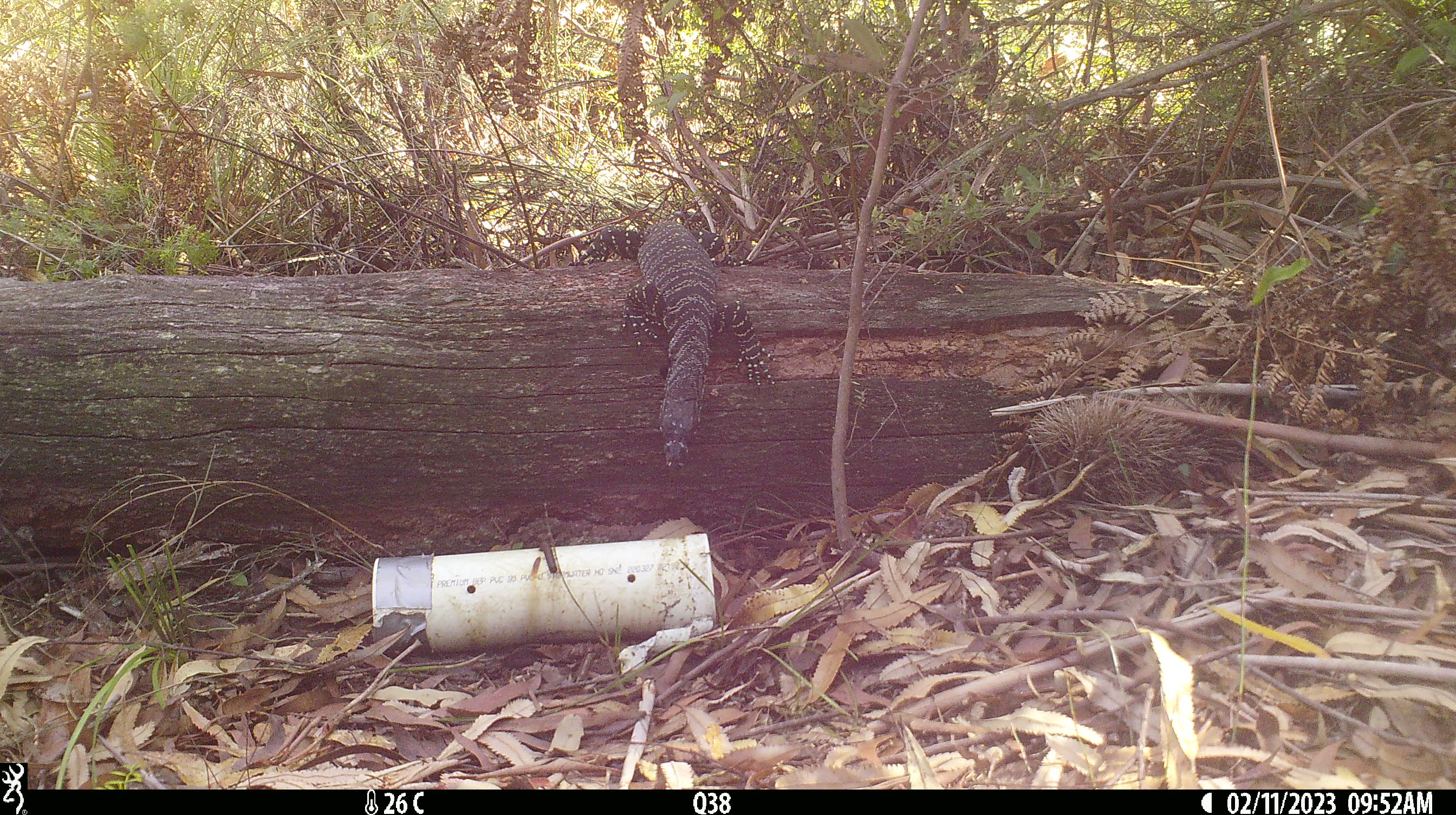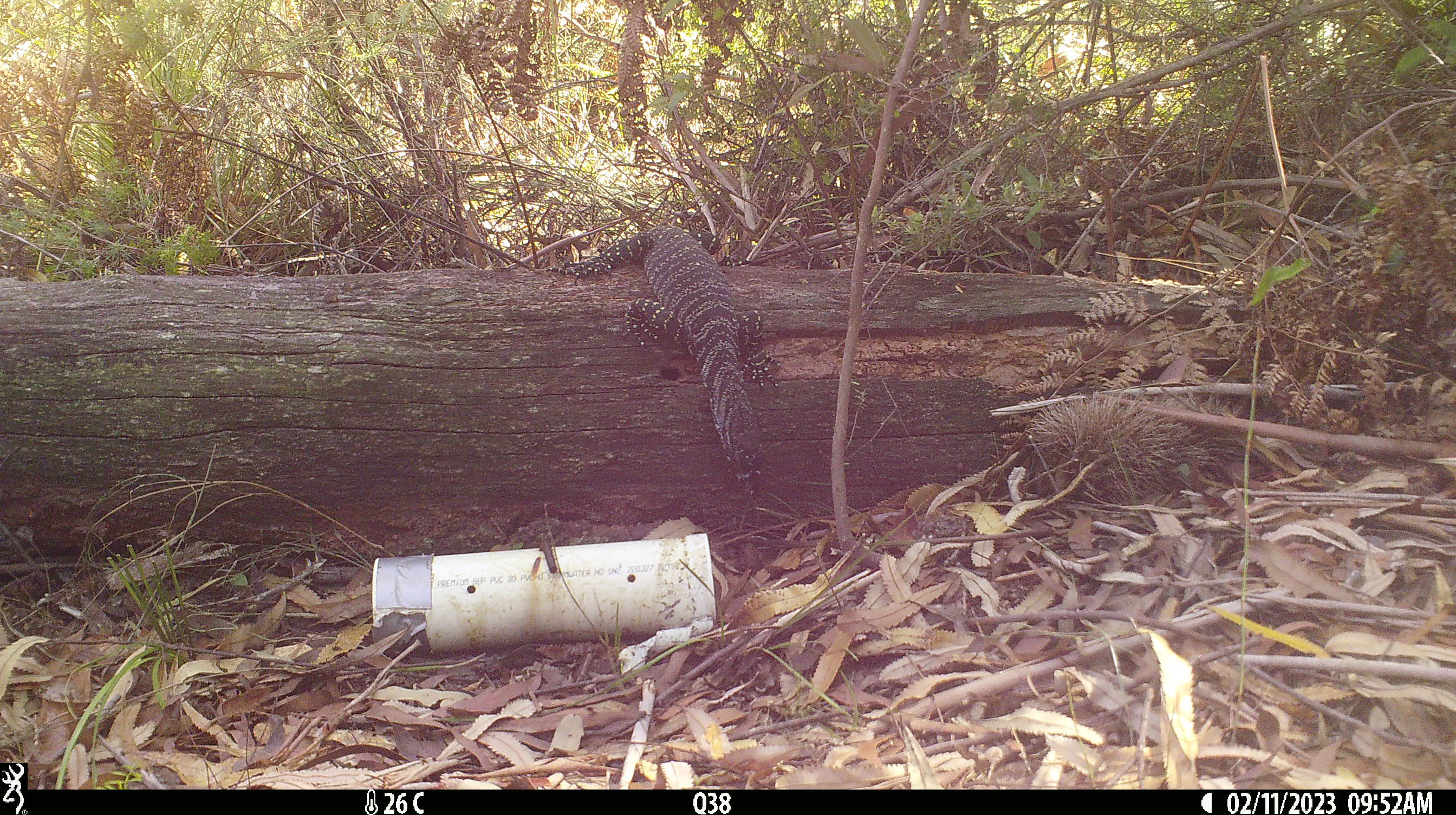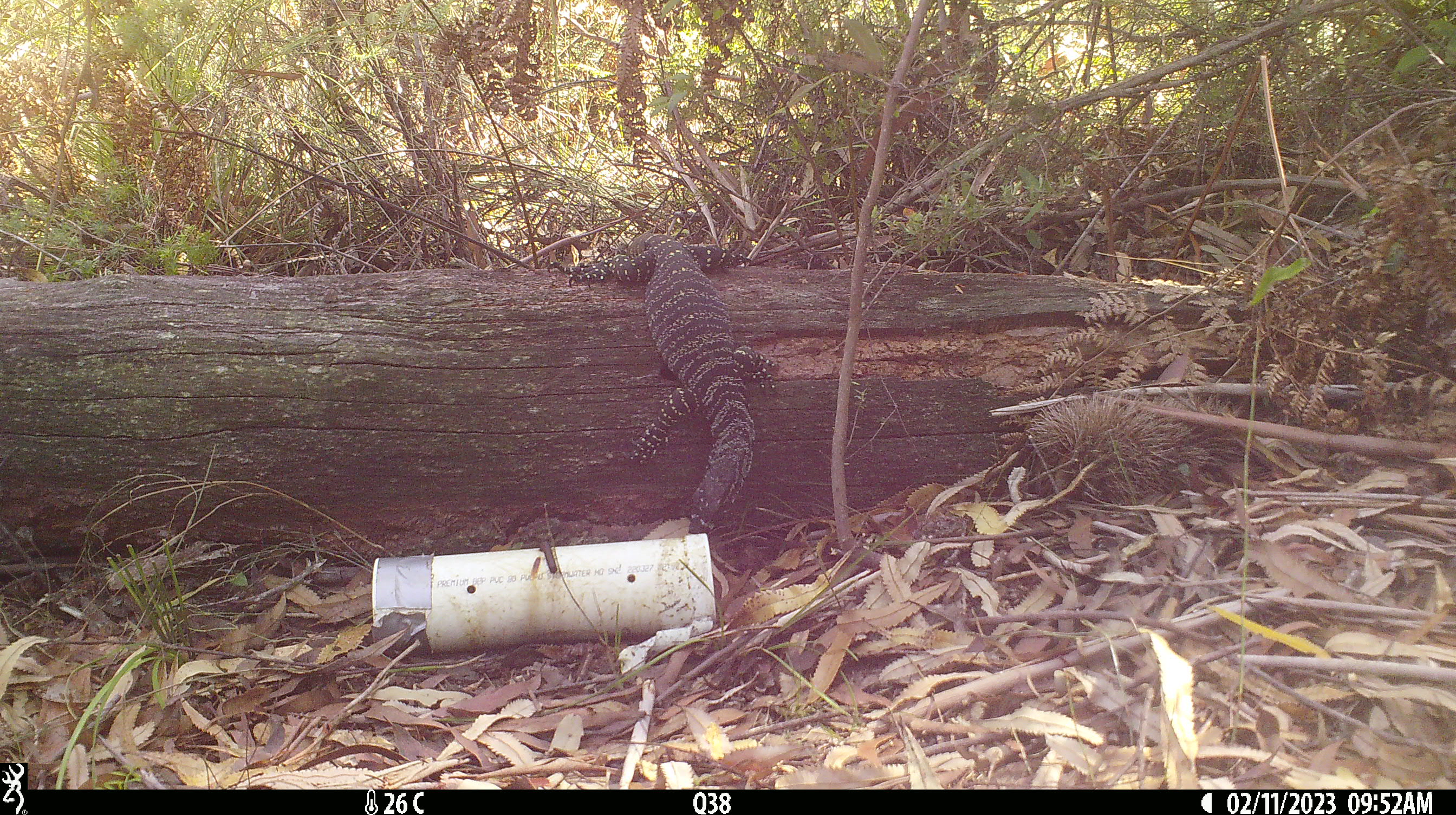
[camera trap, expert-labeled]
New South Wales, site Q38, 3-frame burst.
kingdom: Animalia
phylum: Chordata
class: Reptilia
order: Squamata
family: Varanidae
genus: Varanus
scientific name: Varanus varius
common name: lace monitor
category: goanna